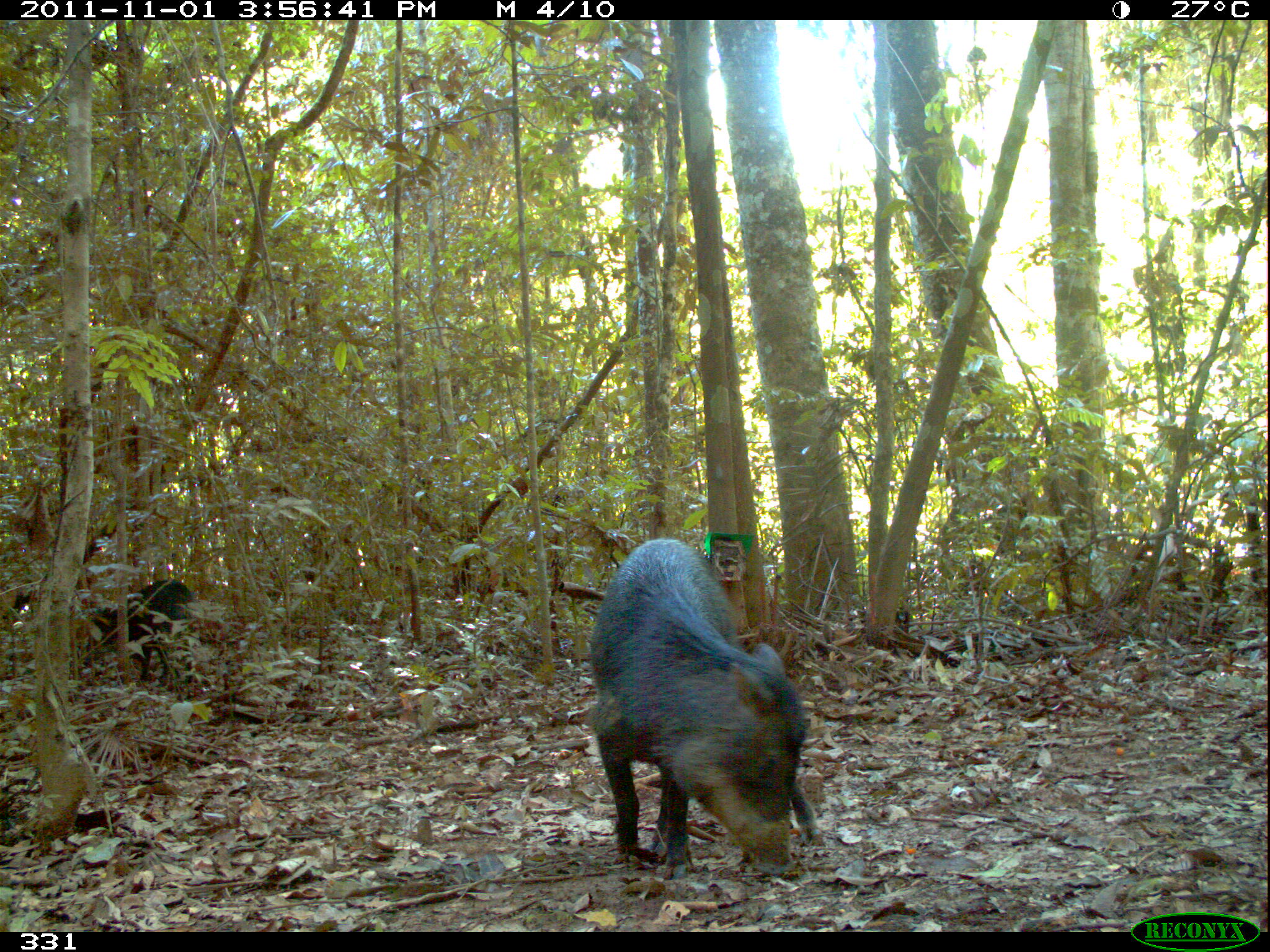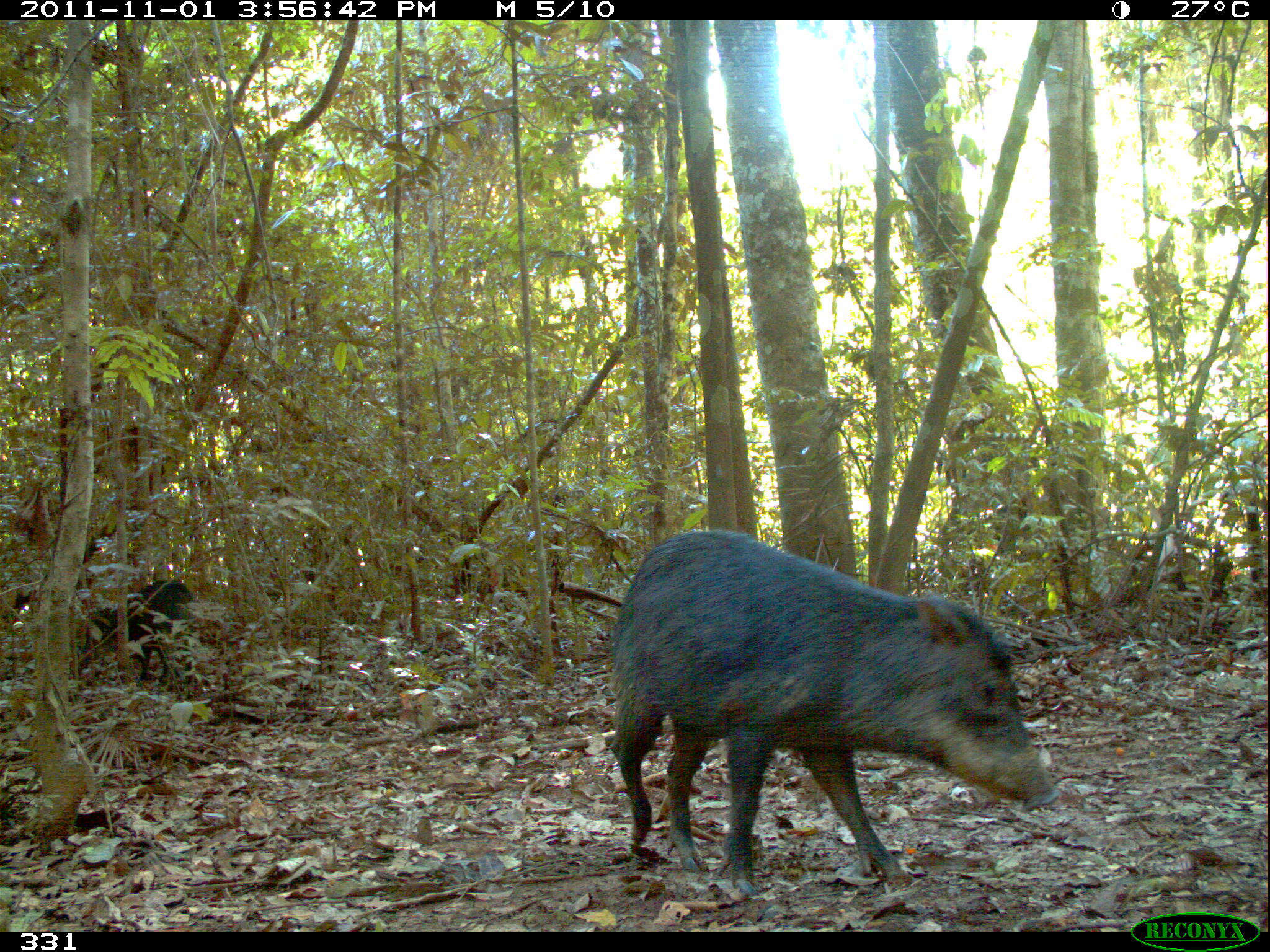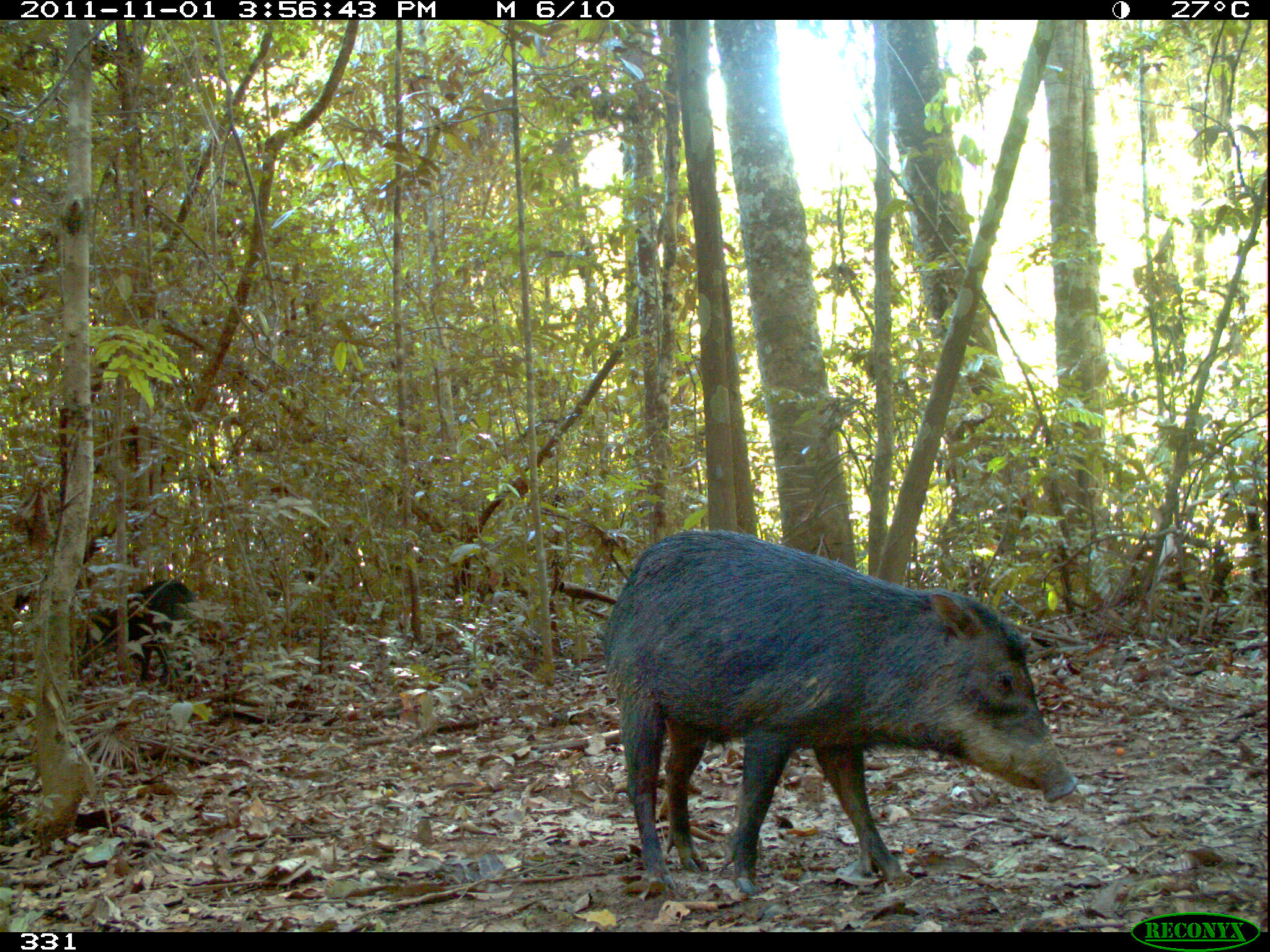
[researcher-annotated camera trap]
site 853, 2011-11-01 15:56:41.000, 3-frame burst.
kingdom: Animalia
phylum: Chordata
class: Mammalia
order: Artiodactyla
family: Tayassuidae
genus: Tayassu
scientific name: Tayassu pecari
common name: white-lipped peccary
Tayassu pecari (white-lipped peccary).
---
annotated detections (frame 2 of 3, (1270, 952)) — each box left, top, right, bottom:
tayassu pecari: 605, 528, 1058, 896; 0, 574, 196, 694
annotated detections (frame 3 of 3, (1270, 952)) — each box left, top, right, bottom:
tayassu pecari: 600, 526, 1080, 897; 74, 579, 196, 688